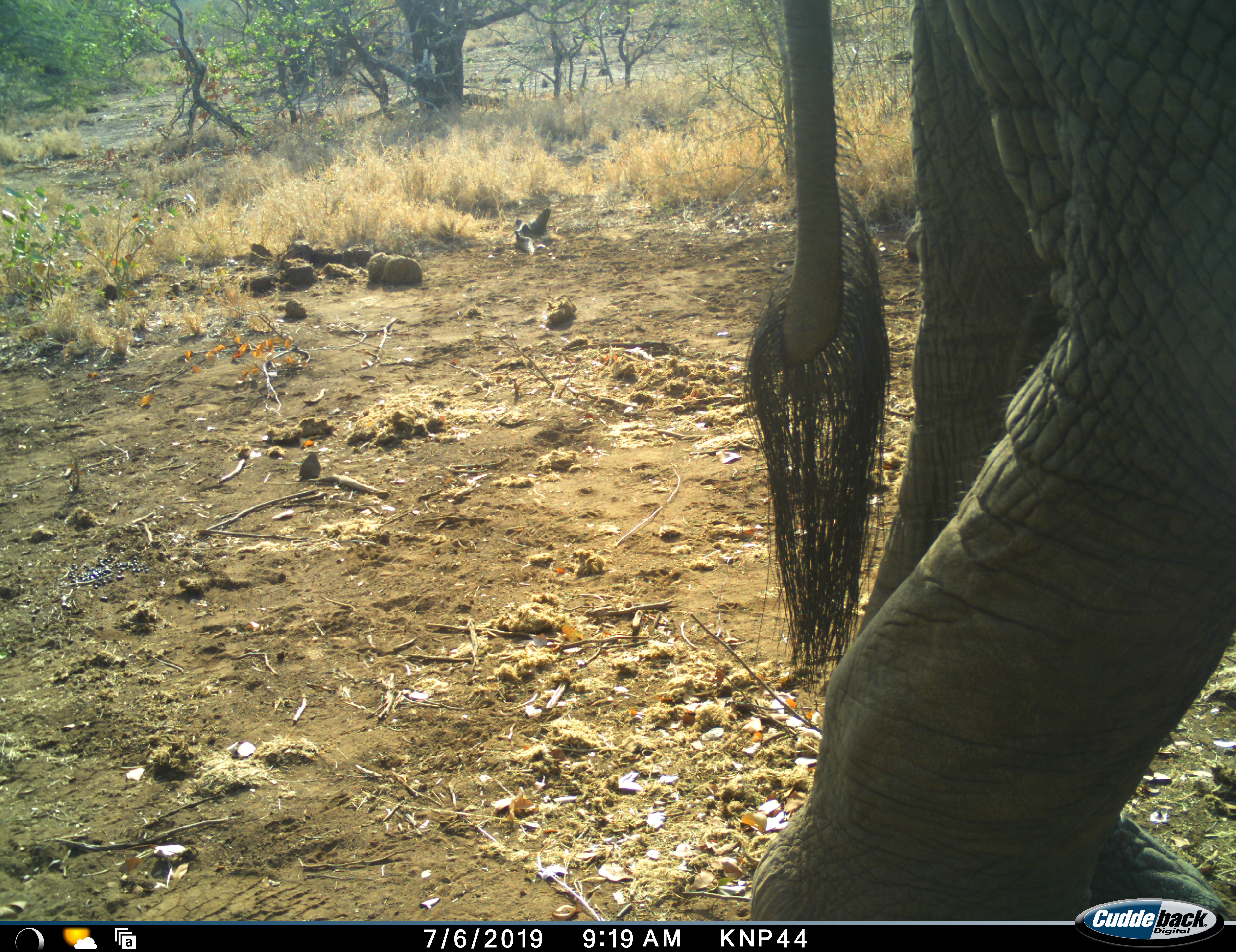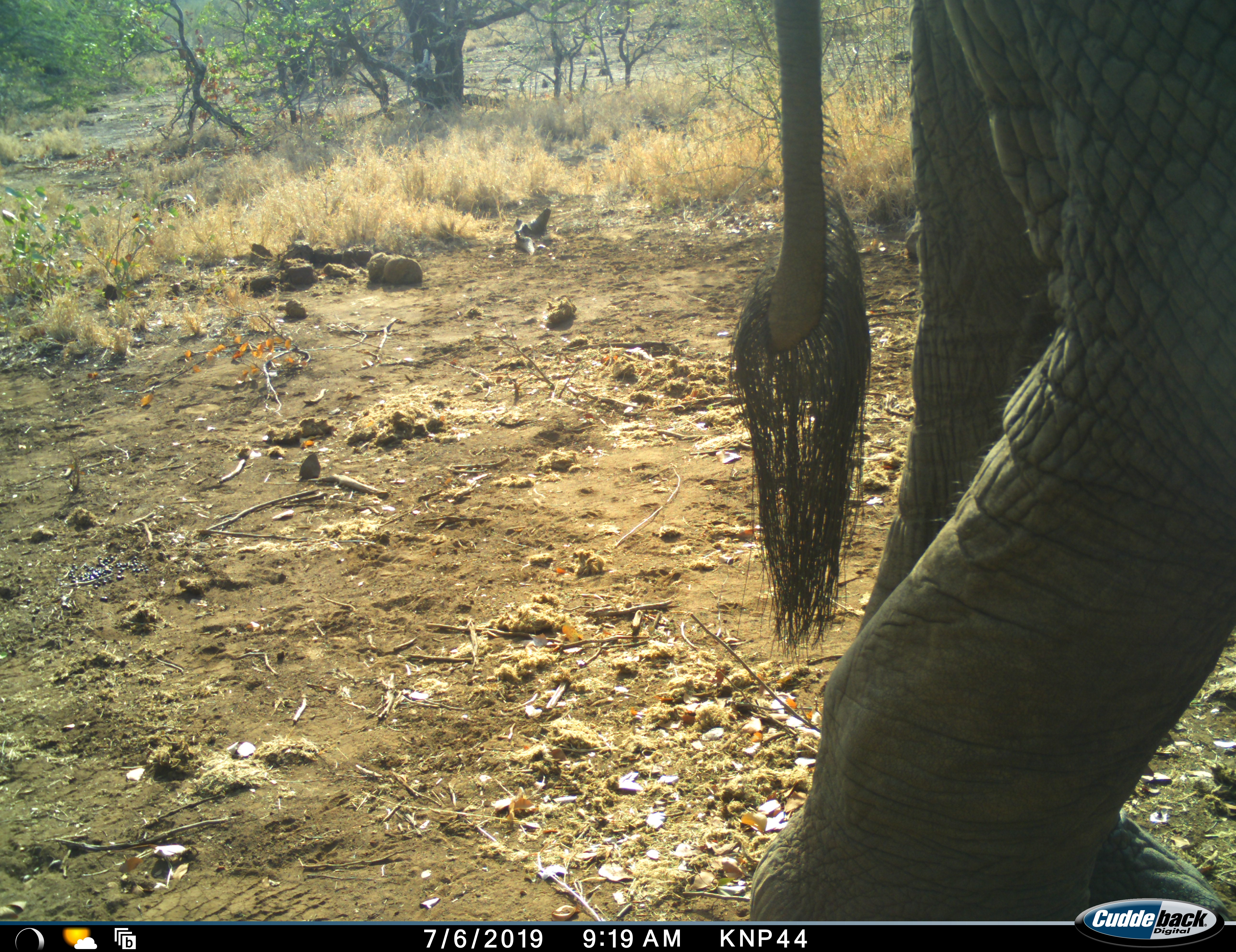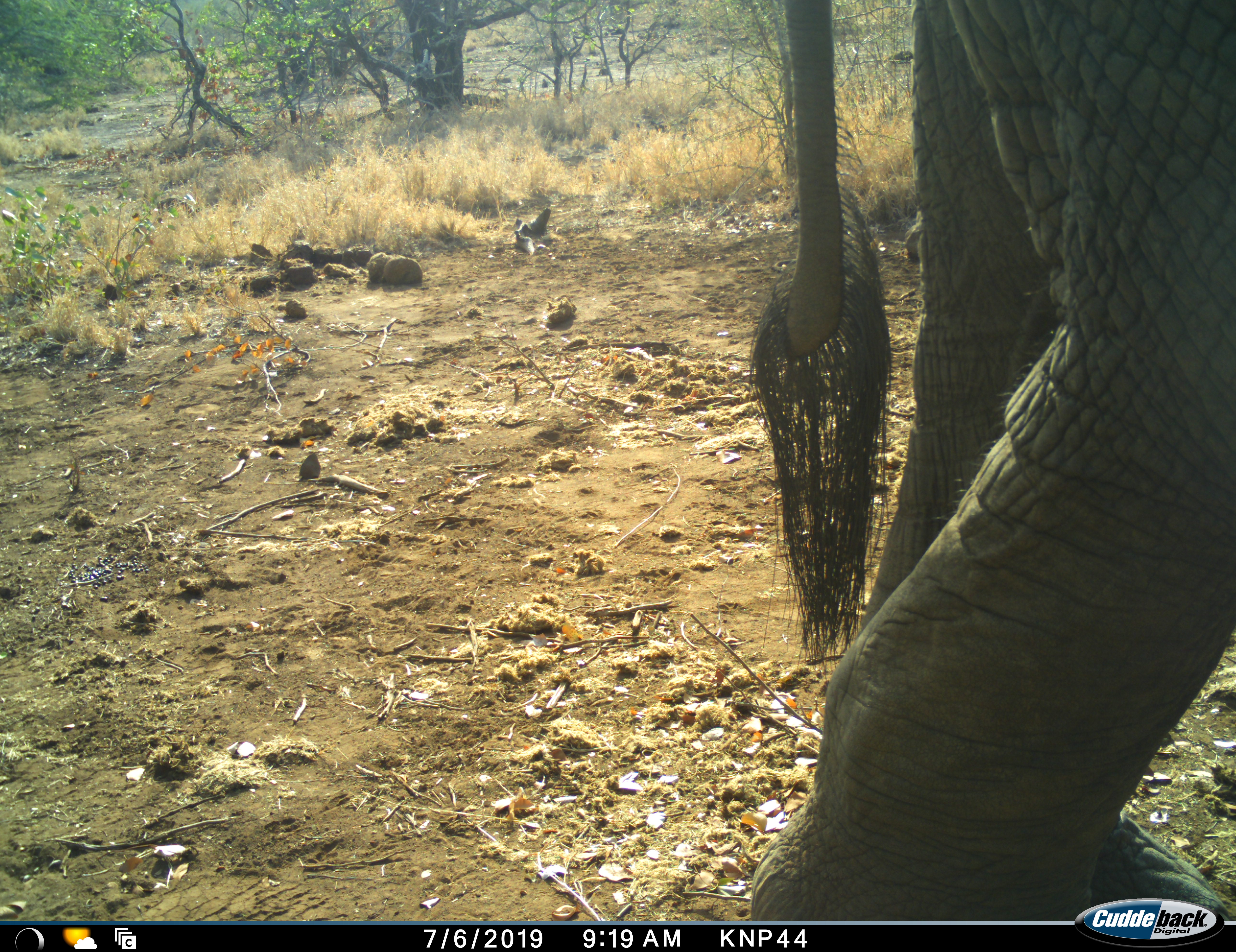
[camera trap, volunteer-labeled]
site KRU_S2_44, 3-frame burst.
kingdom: Animalia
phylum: Chordata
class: Mammalia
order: Proboscidea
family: Elephantidae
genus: Loxodonta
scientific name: Loxodonta africana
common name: african bush elephant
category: elephant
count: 1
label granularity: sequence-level